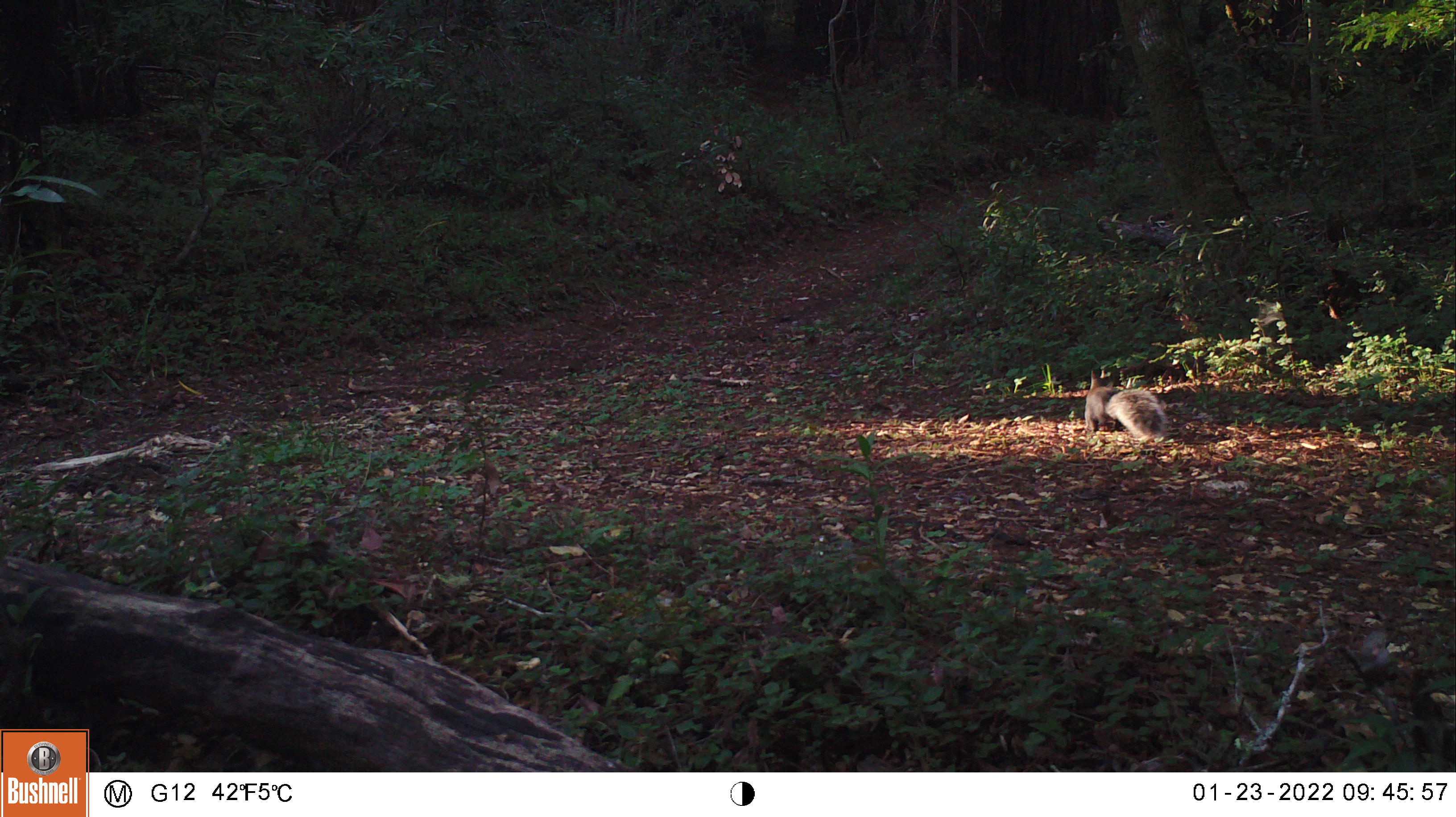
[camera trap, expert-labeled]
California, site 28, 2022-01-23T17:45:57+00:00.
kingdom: Animalia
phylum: Chordata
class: Mammalia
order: Rodentia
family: Sciuridae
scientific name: Sciuridae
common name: squirrel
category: unknown squirrel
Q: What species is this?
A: Unknown squirrel (squirrel) (Sciuridae).